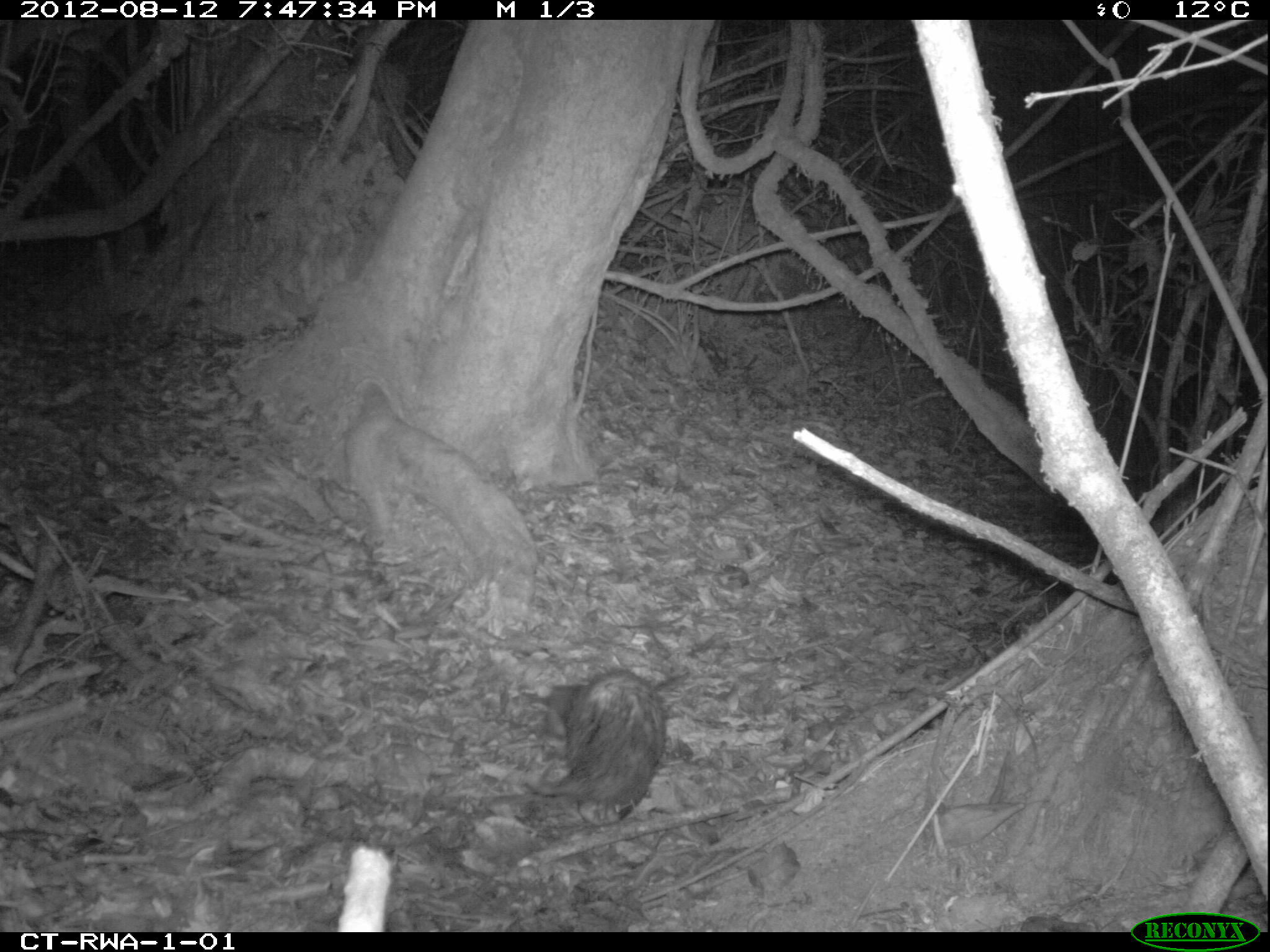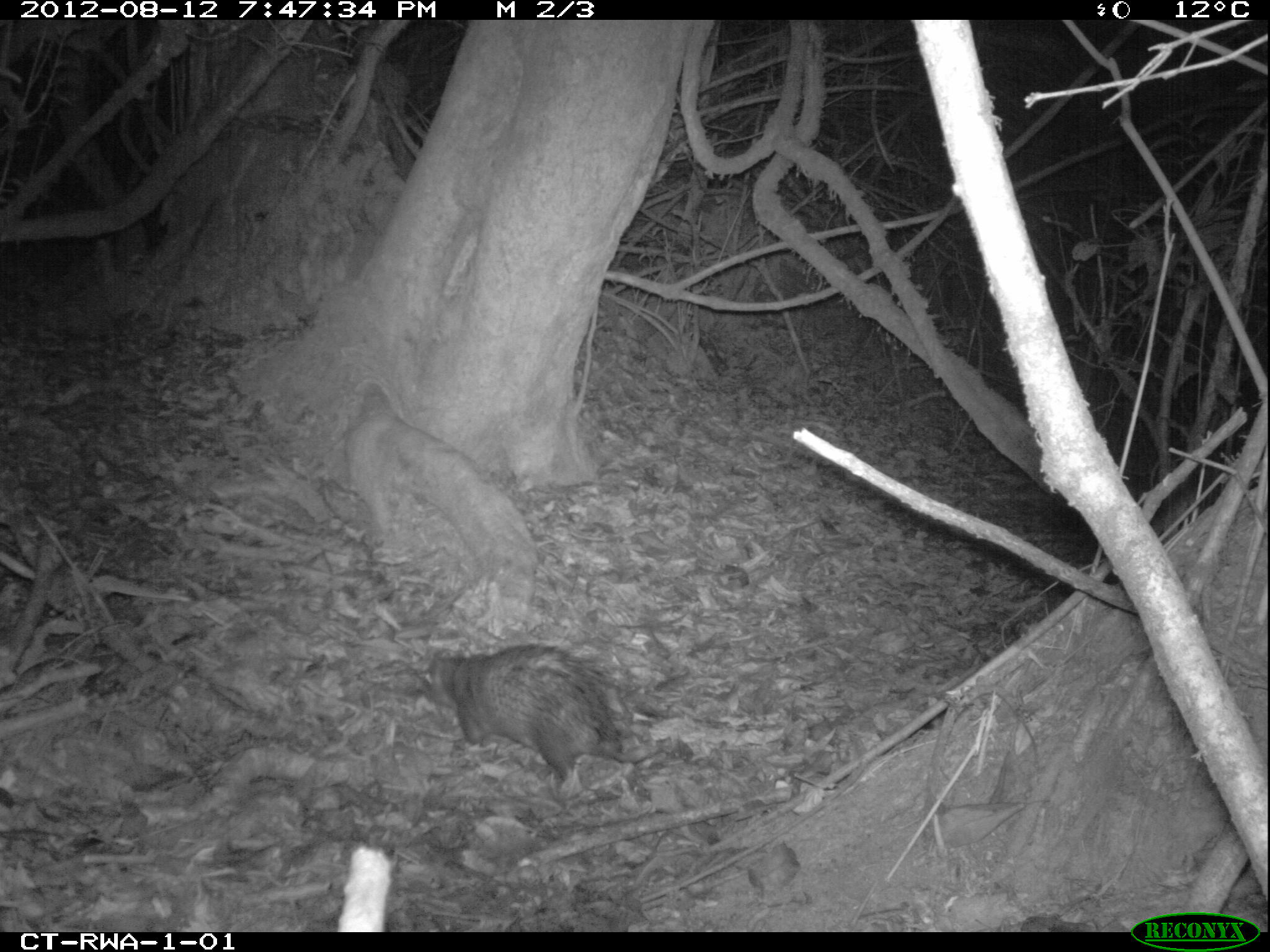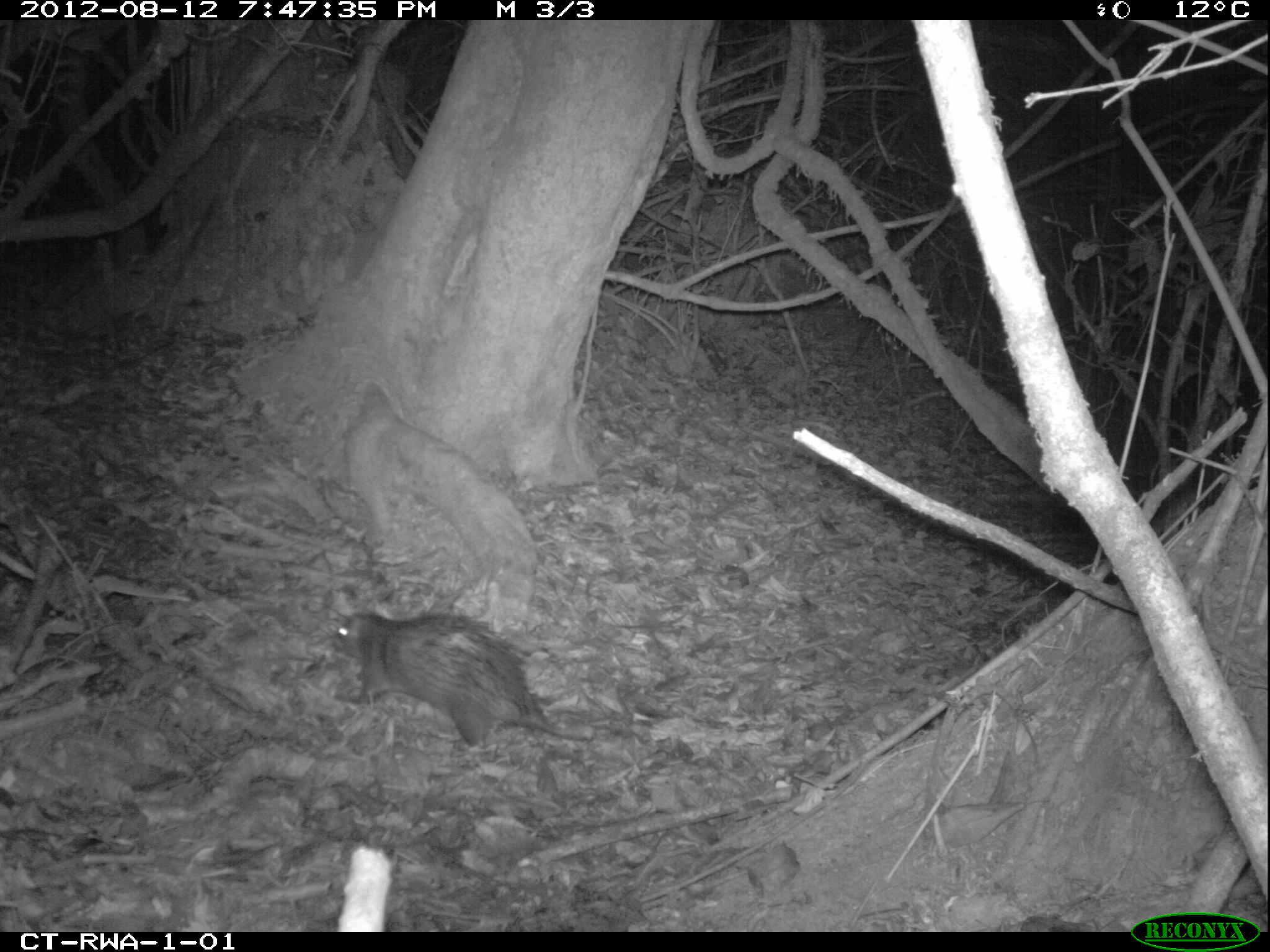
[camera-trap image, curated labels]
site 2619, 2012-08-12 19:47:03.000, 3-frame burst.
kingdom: Animalia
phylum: Chordata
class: Mammalia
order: Rodentia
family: Hystricidae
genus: Atherurus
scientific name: Atherurus africanus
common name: african brush-tailed porcupine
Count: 1.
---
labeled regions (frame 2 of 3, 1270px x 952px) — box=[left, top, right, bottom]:
atherurus africanus: box=[417, 643, 633, 796]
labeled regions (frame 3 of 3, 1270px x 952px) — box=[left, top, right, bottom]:
atherurus africanus: box=[328, 609, 593, 754]